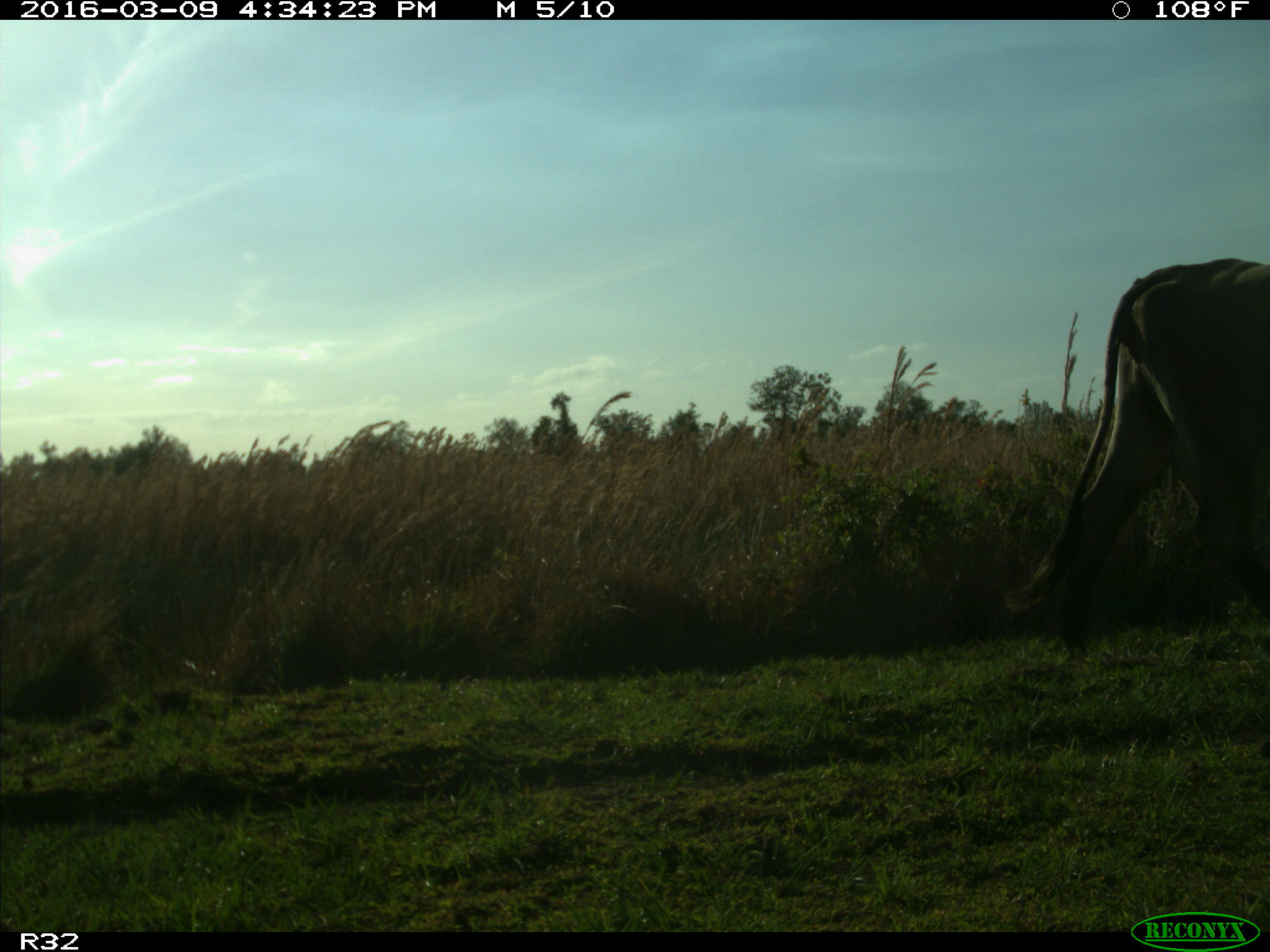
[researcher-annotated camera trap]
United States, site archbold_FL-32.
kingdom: Animalia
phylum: Chordata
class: Mammalia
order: Artiodactyla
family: Bovidae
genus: Bos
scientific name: Bos taurus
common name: domestic cow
Bos taurus (domestic cow).